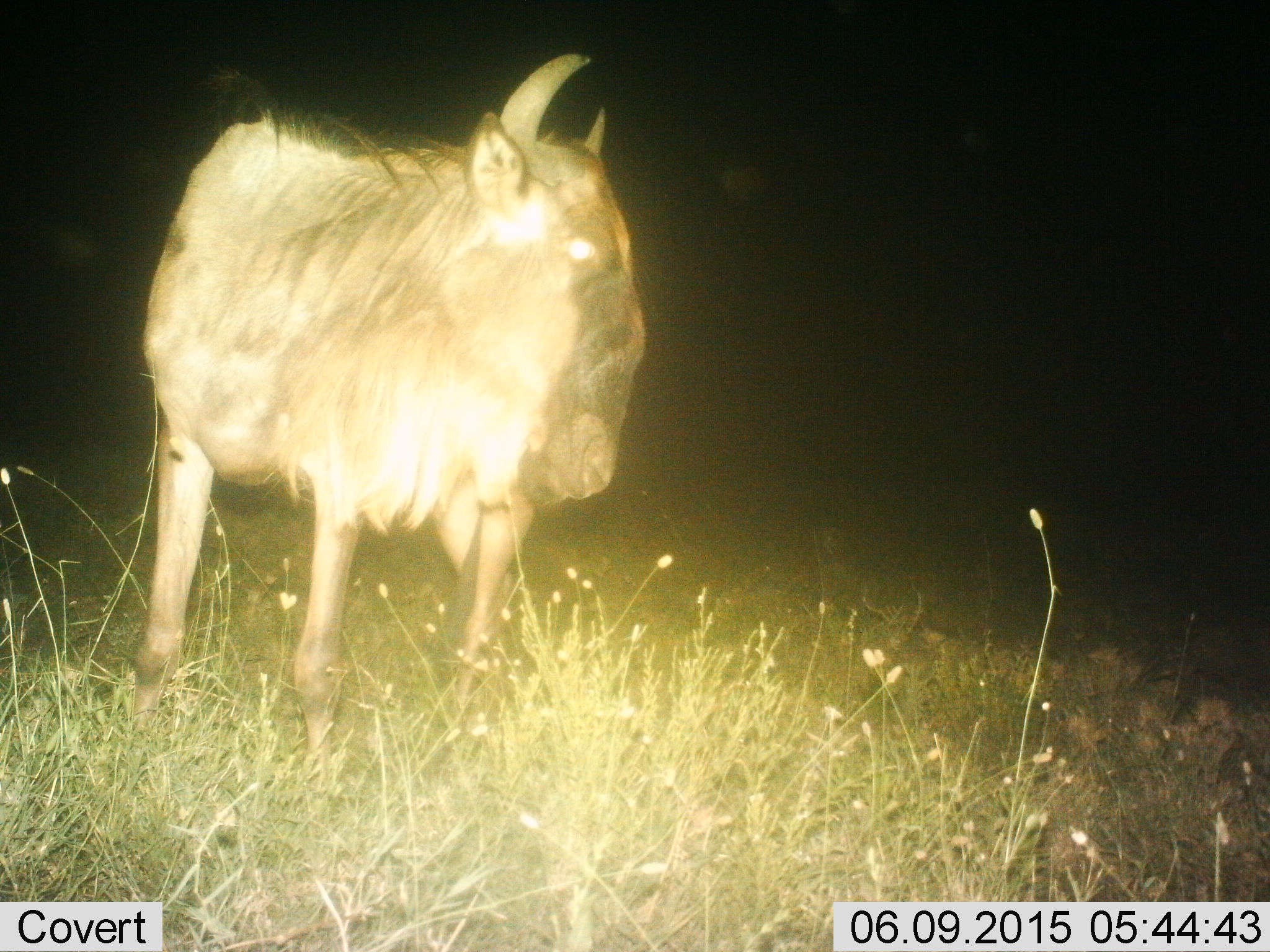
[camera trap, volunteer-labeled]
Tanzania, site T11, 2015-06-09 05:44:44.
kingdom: Animalia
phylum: Chordata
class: Mammalia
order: Artiodactyla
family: Bovidae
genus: Connochaetes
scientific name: Connochaetes taurinus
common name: blue wildebeest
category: wildebeest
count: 1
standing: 100%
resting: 0%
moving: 0%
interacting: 10%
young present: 0%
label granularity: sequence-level